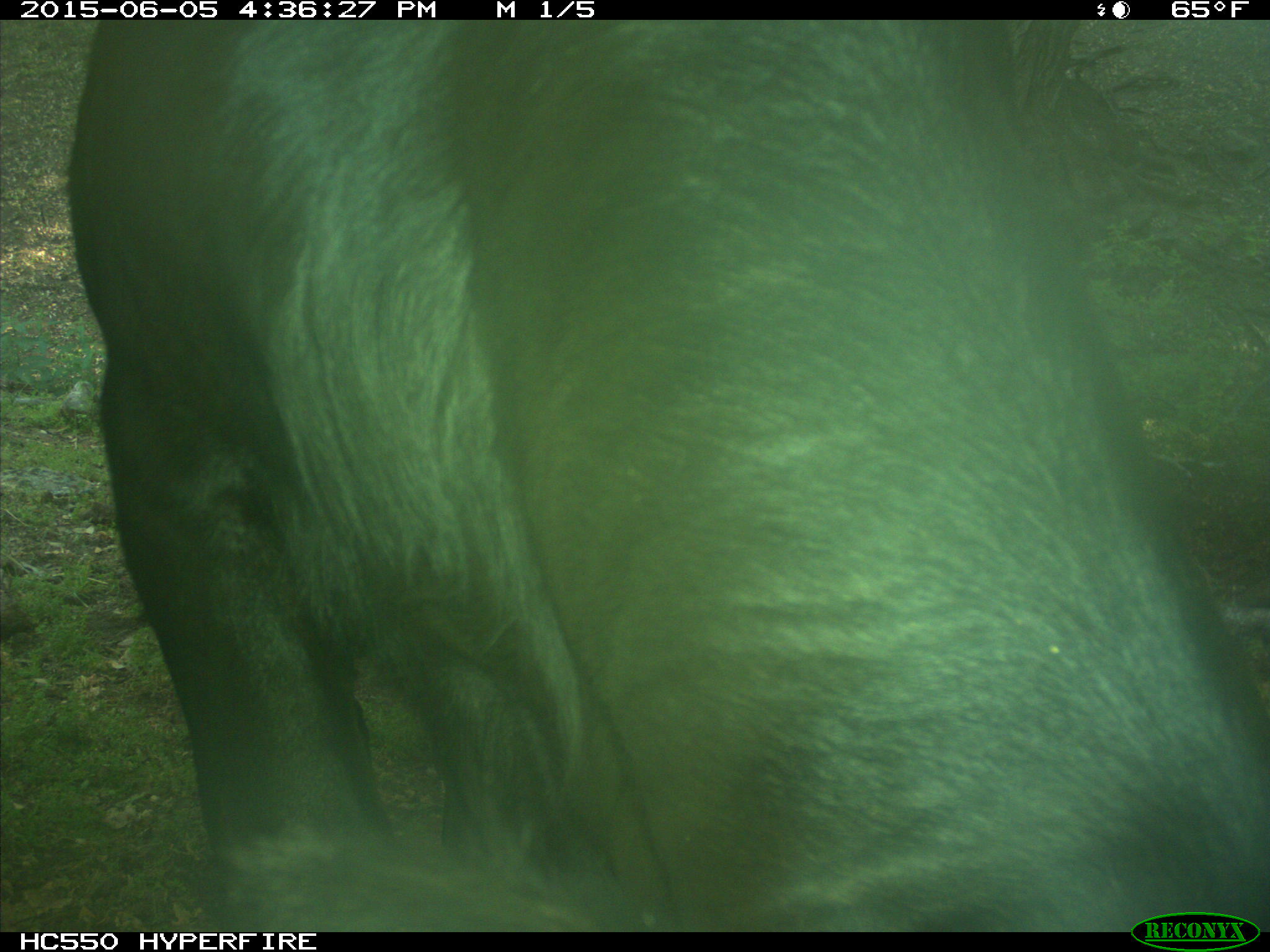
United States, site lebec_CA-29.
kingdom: Animalia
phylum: Chordata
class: Mammalia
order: Artiodactyla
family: Bovidae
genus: Bos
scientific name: Bos taurus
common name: domestic cow